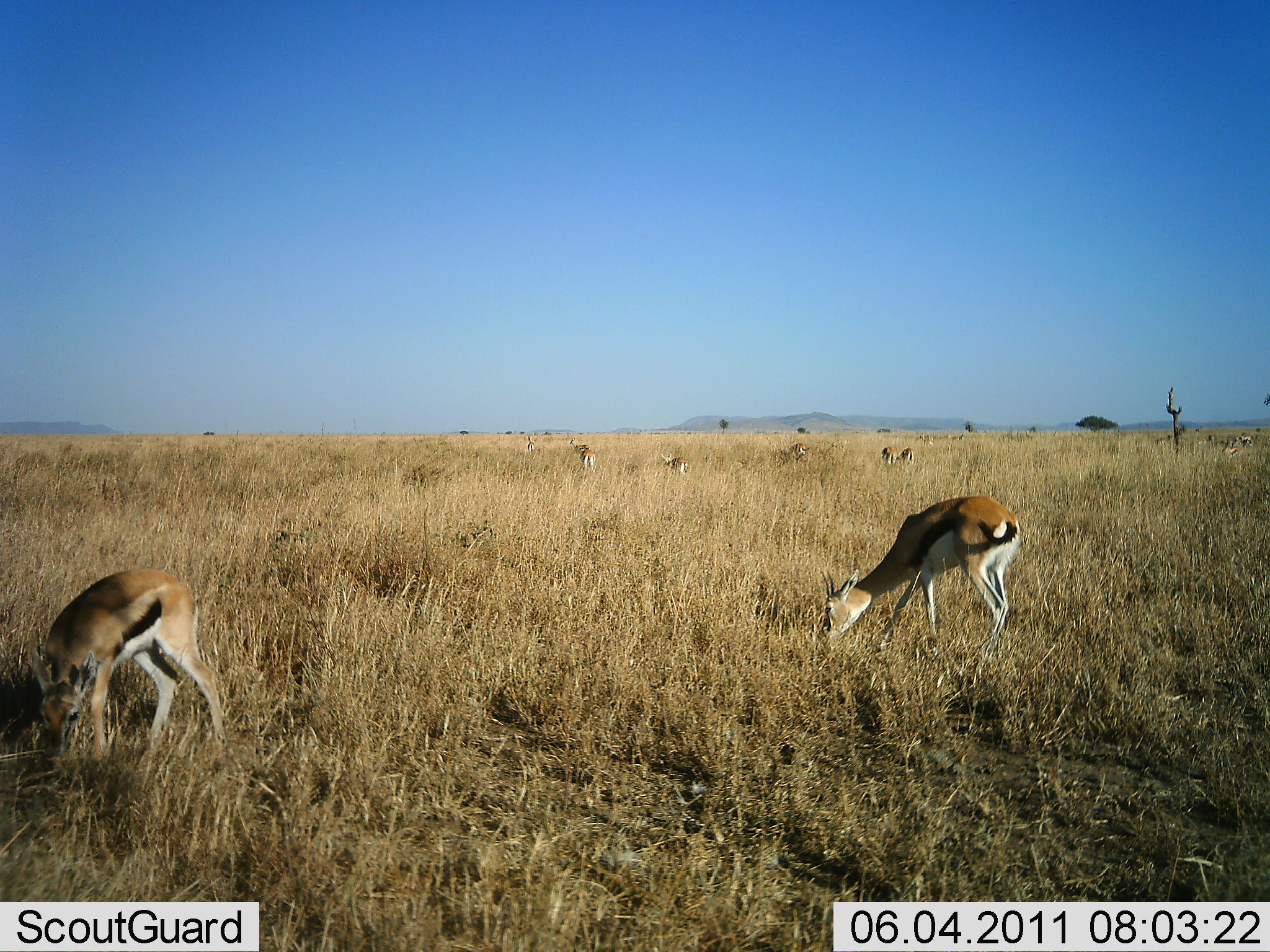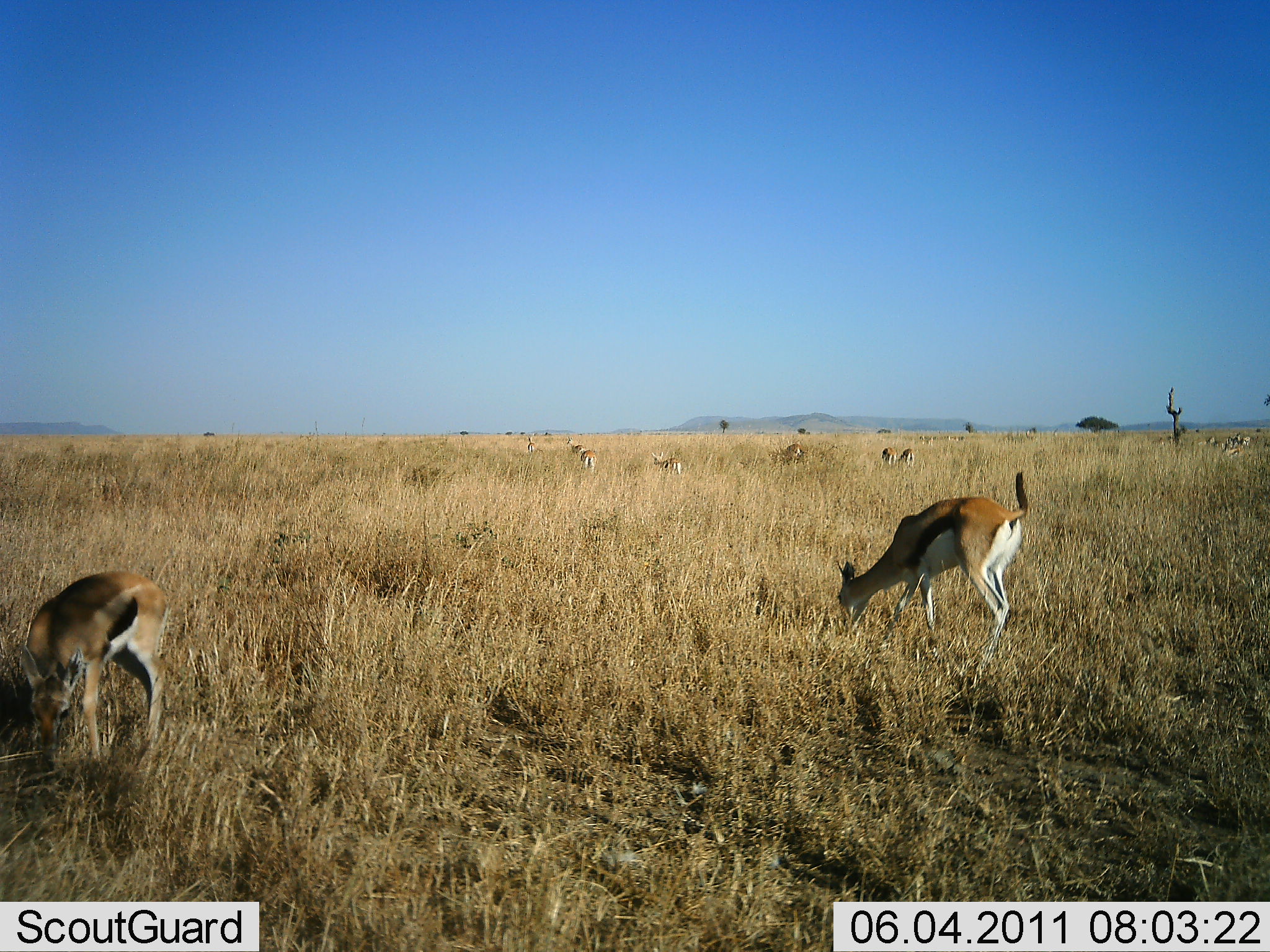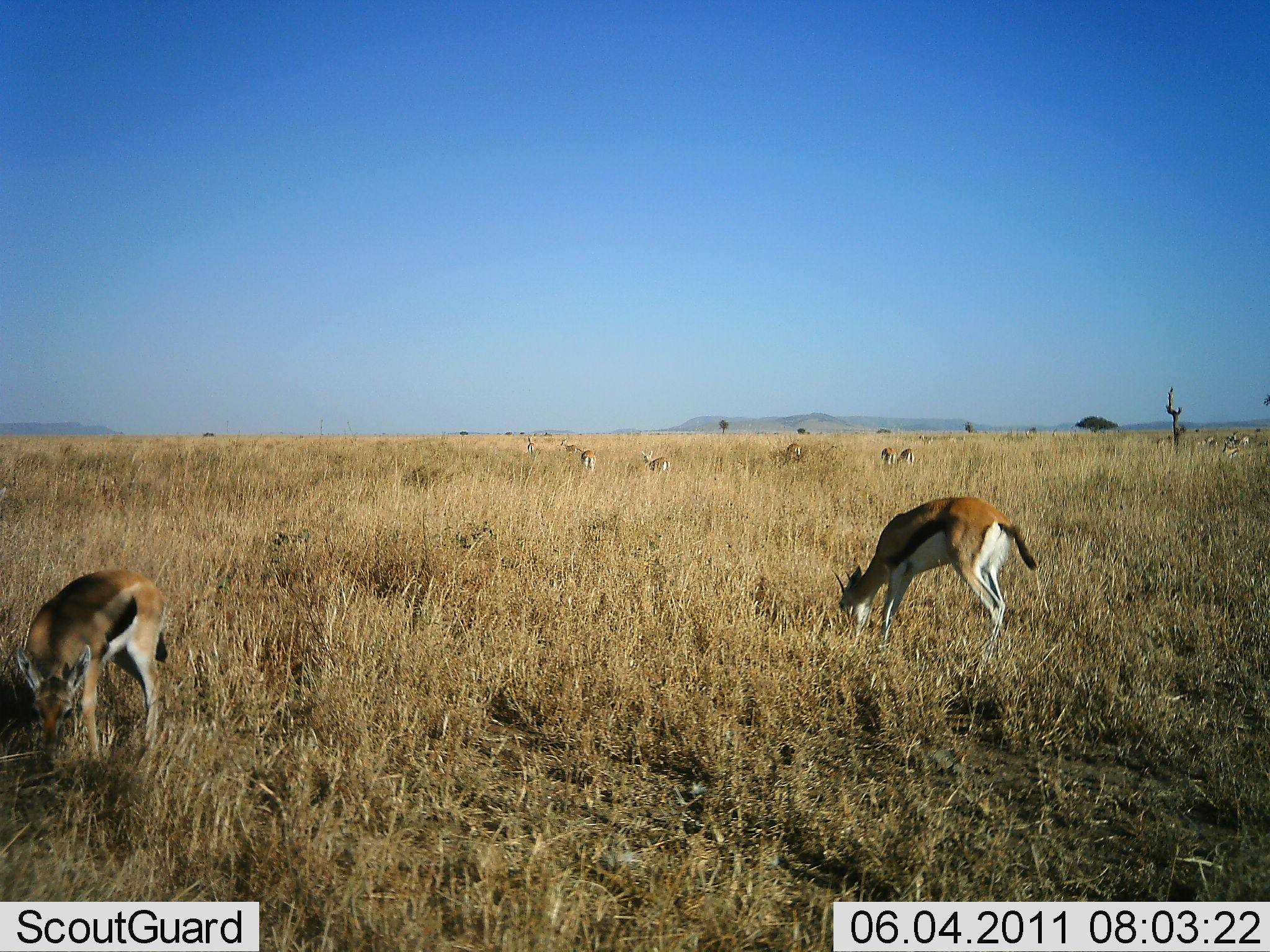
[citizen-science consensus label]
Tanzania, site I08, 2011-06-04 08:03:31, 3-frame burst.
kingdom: Animalia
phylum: Chordata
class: Mammalia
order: Artiodactyla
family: Bovidae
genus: Eudorcas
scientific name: Eudorcas thomsonii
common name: thomson's gazelle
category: gazellethomsons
Gazellethomsons (thomson's gazelle) (Eudorcas thomsonii), count 9. Behavior (volunteer vote fractions): standing 42%, resting 0%, moving 17%, interacting 0%. Young present (vote fraction): 0%. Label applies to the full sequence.